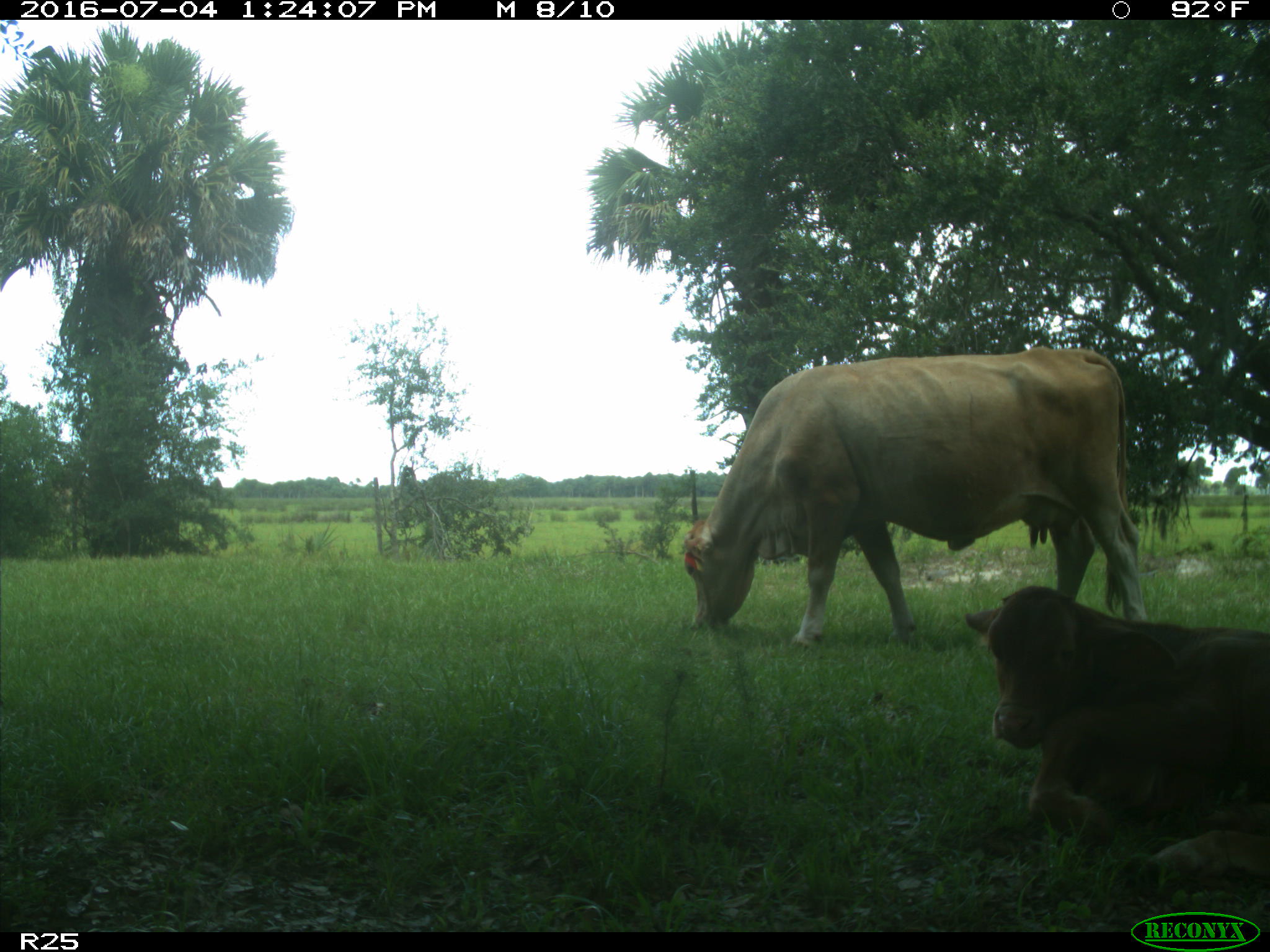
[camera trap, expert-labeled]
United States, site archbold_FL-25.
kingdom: Animalia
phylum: Chordata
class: Mammalia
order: Artiodactyla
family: Bovidae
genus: Bos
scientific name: Bos taurus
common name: domestic cow